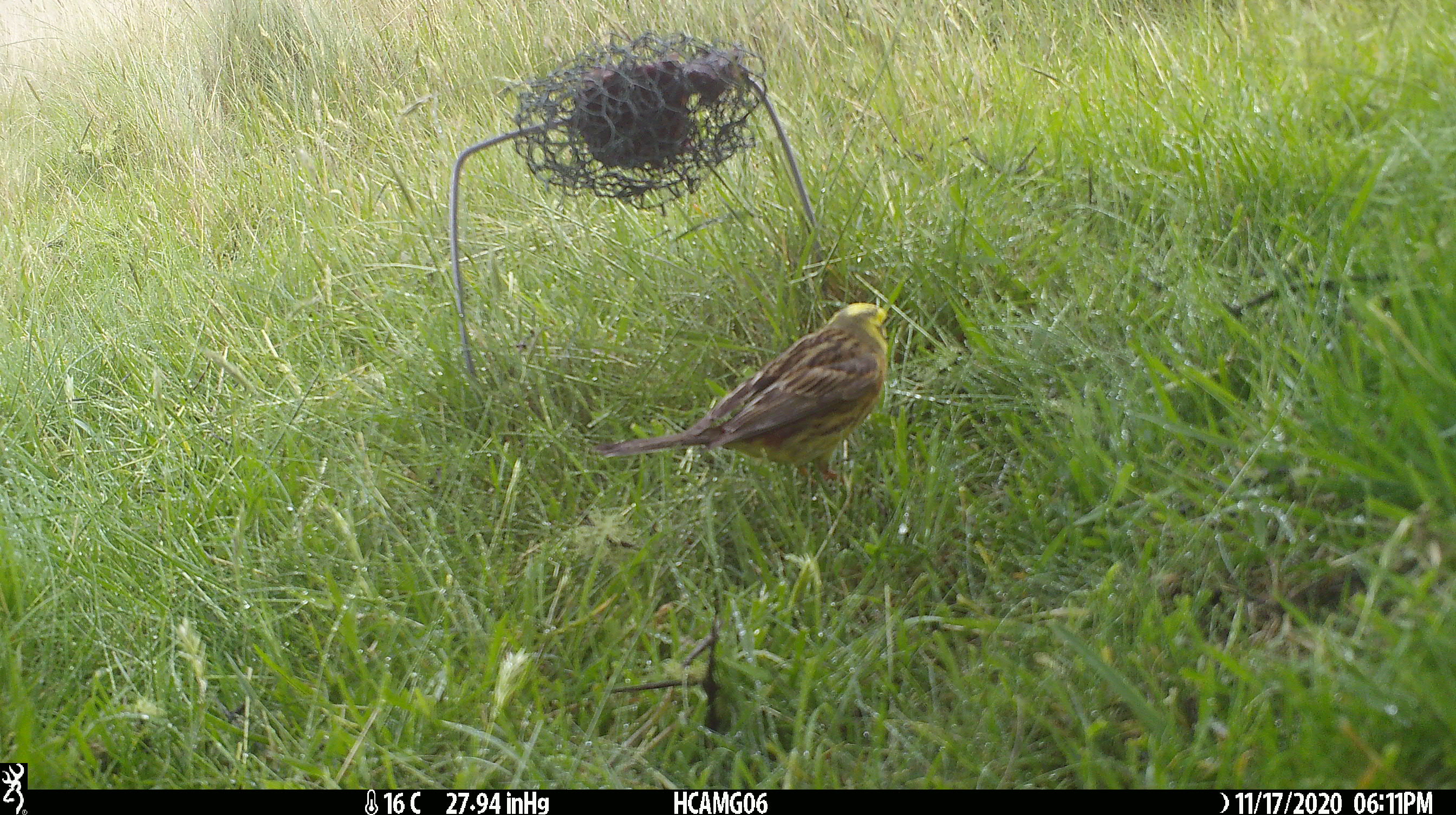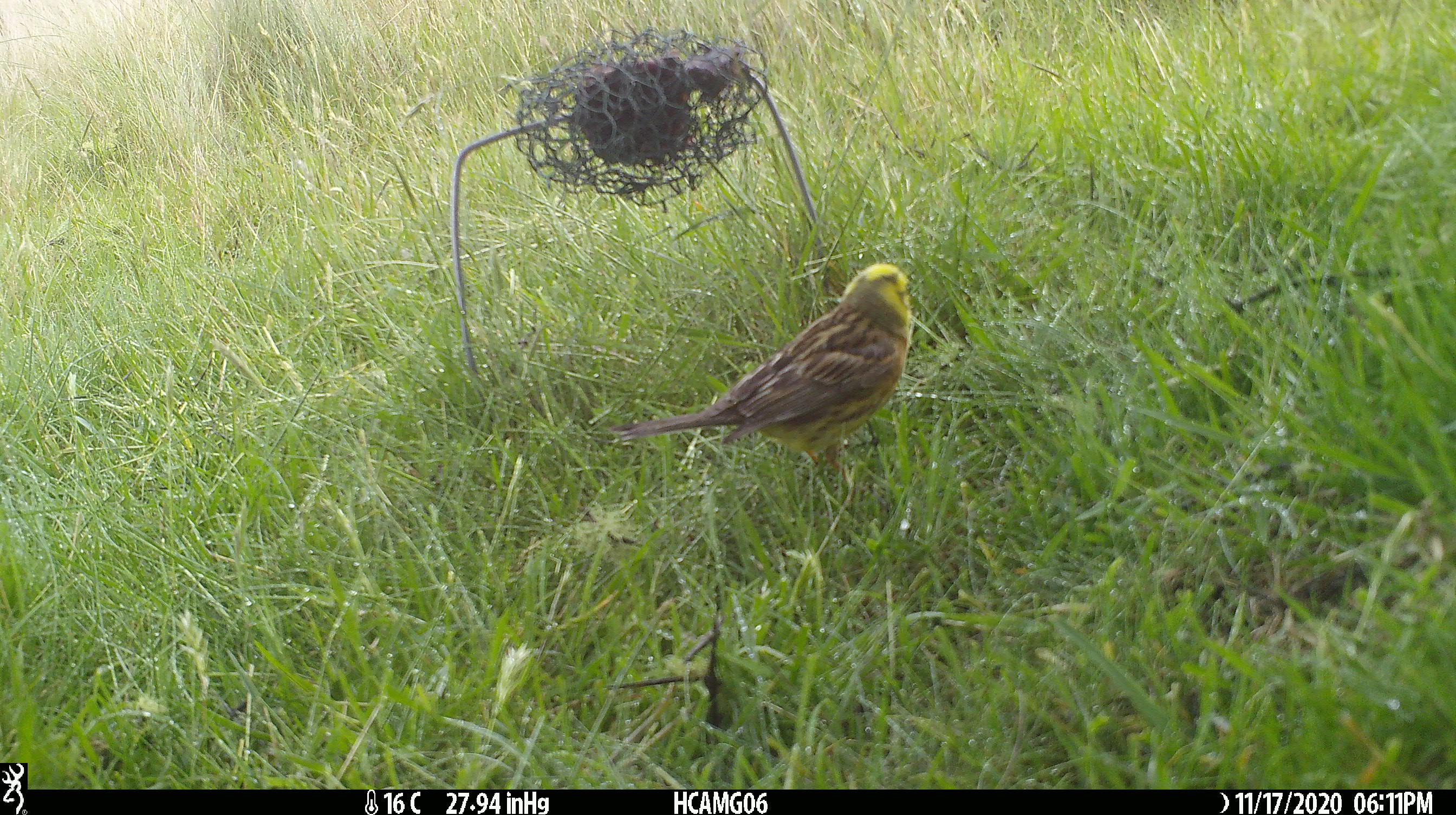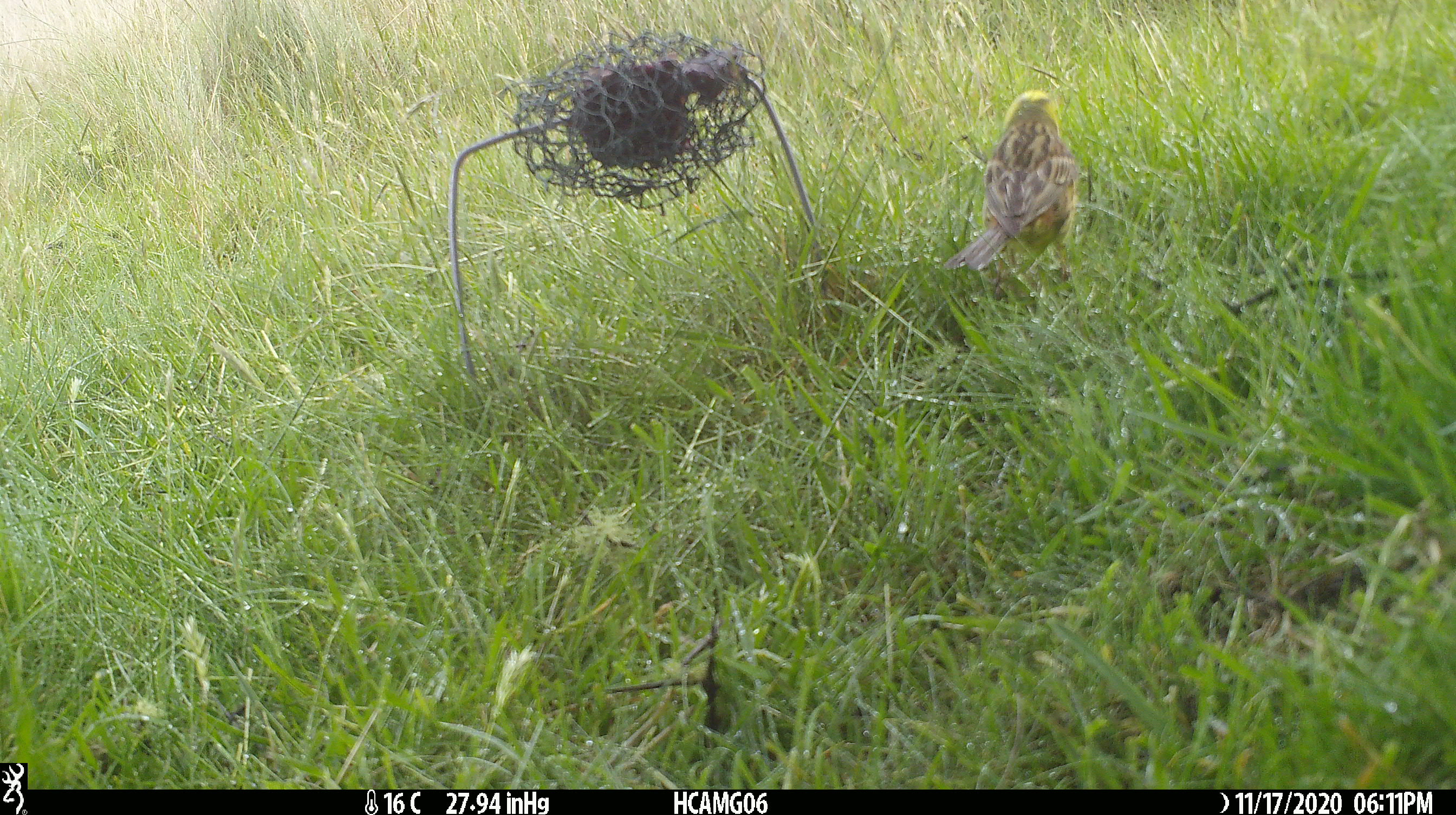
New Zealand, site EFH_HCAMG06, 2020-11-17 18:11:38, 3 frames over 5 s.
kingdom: Animalia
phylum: Chordata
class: Aves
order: Passeriformes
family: Emberizidae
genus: Emberiza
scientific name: Emberiza citrinella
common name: yellowhammer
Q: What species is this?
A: Yellowhammer (Emberiza citrinella).